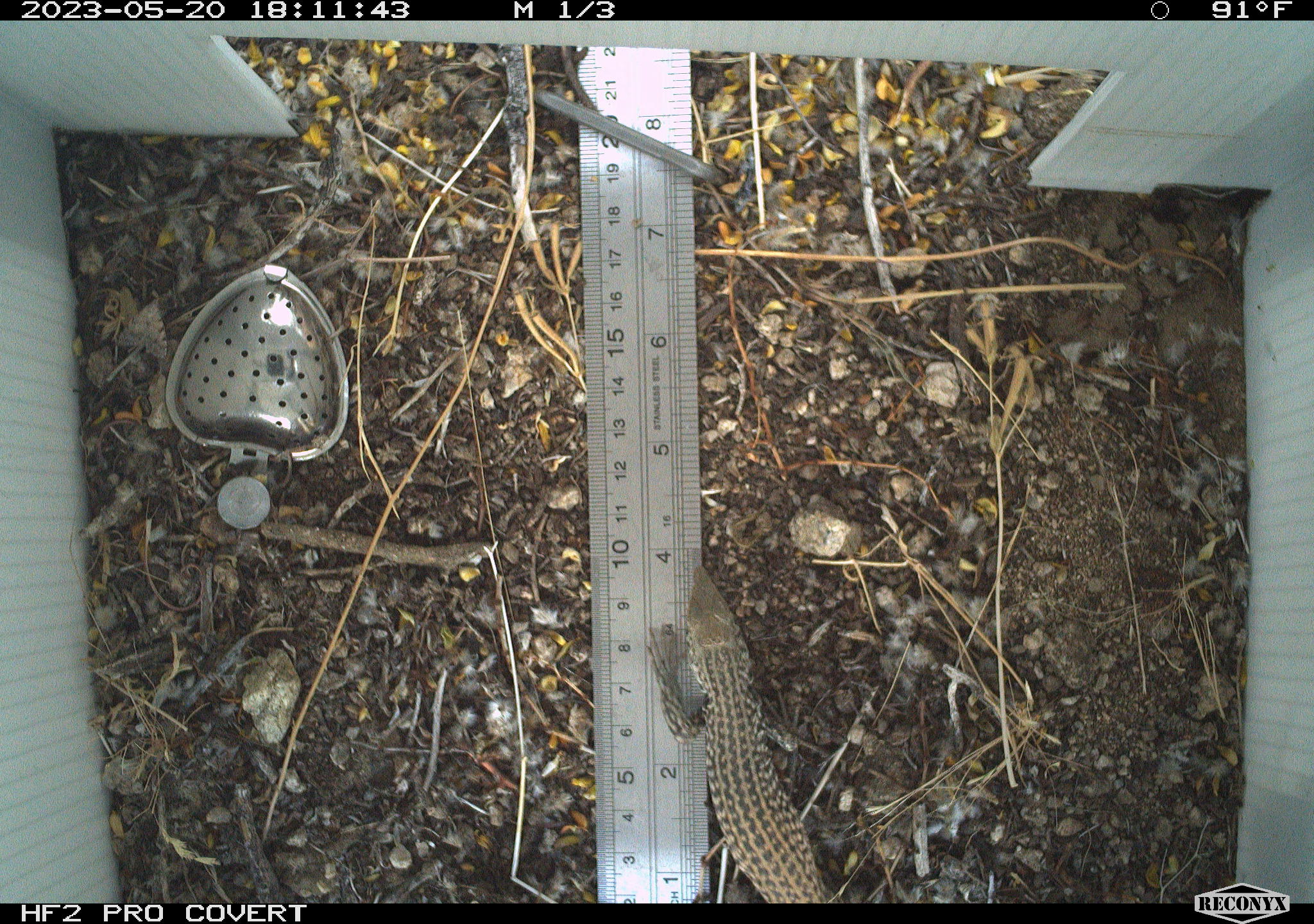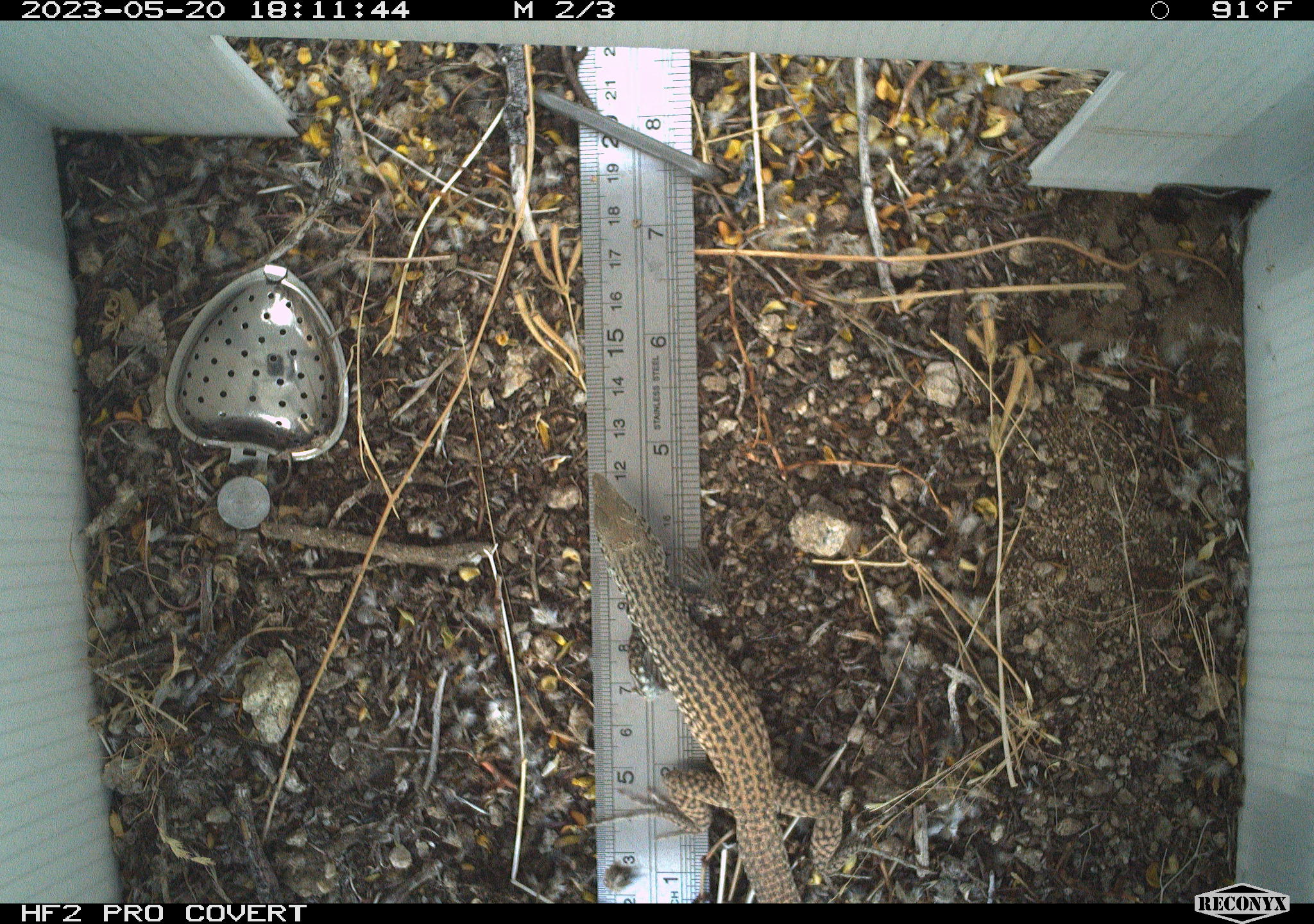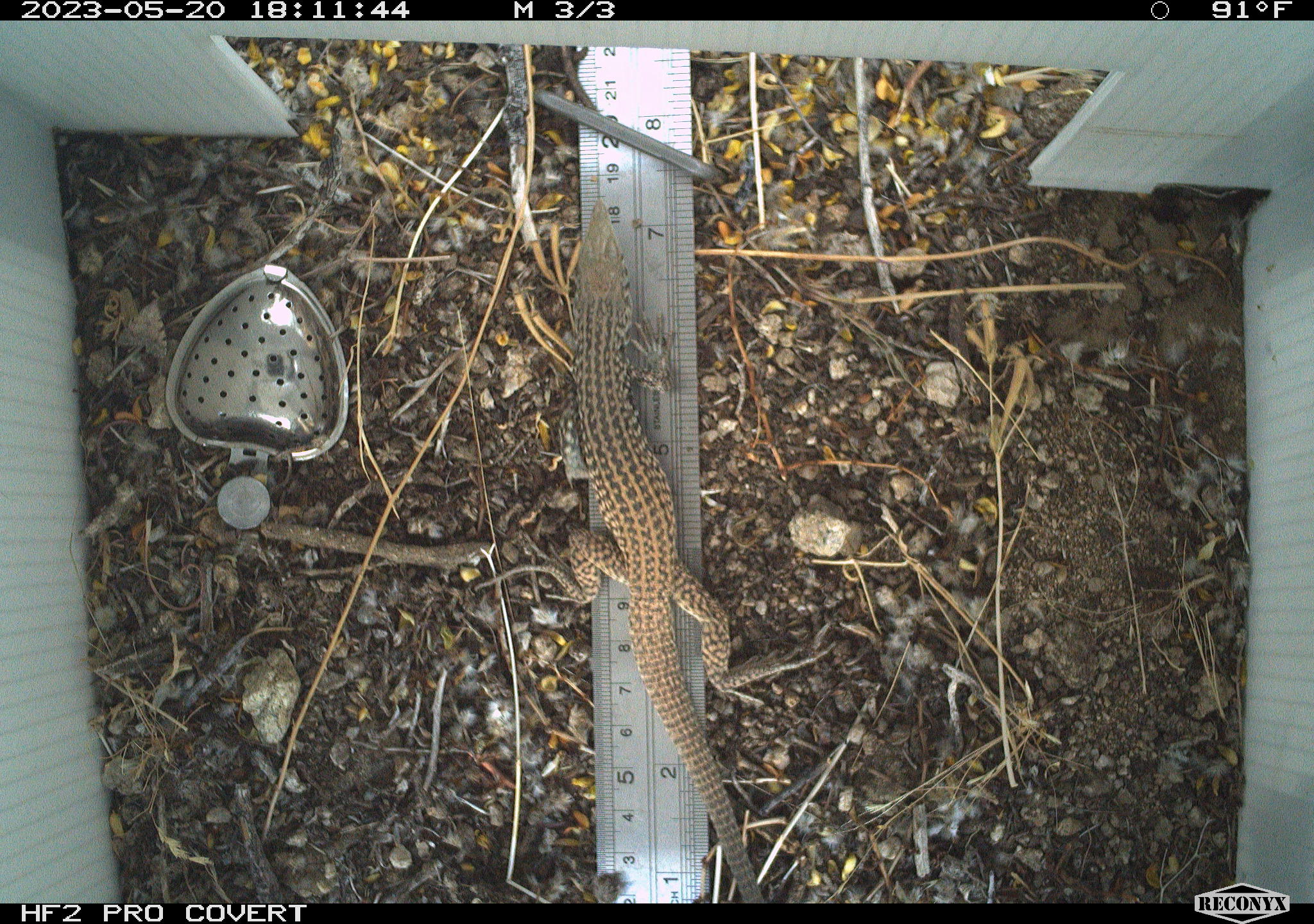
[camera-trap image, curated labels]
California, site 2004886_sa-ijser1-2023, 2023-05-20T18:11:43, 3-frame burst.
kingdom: Animalia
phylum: Chordata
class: Reptilia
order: Squamata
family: Teiidae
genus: Aspidoscelis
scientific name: Aspidoscelis tigris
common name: western whiptail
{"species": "western whiptail (Aspidoscelis tigris)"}